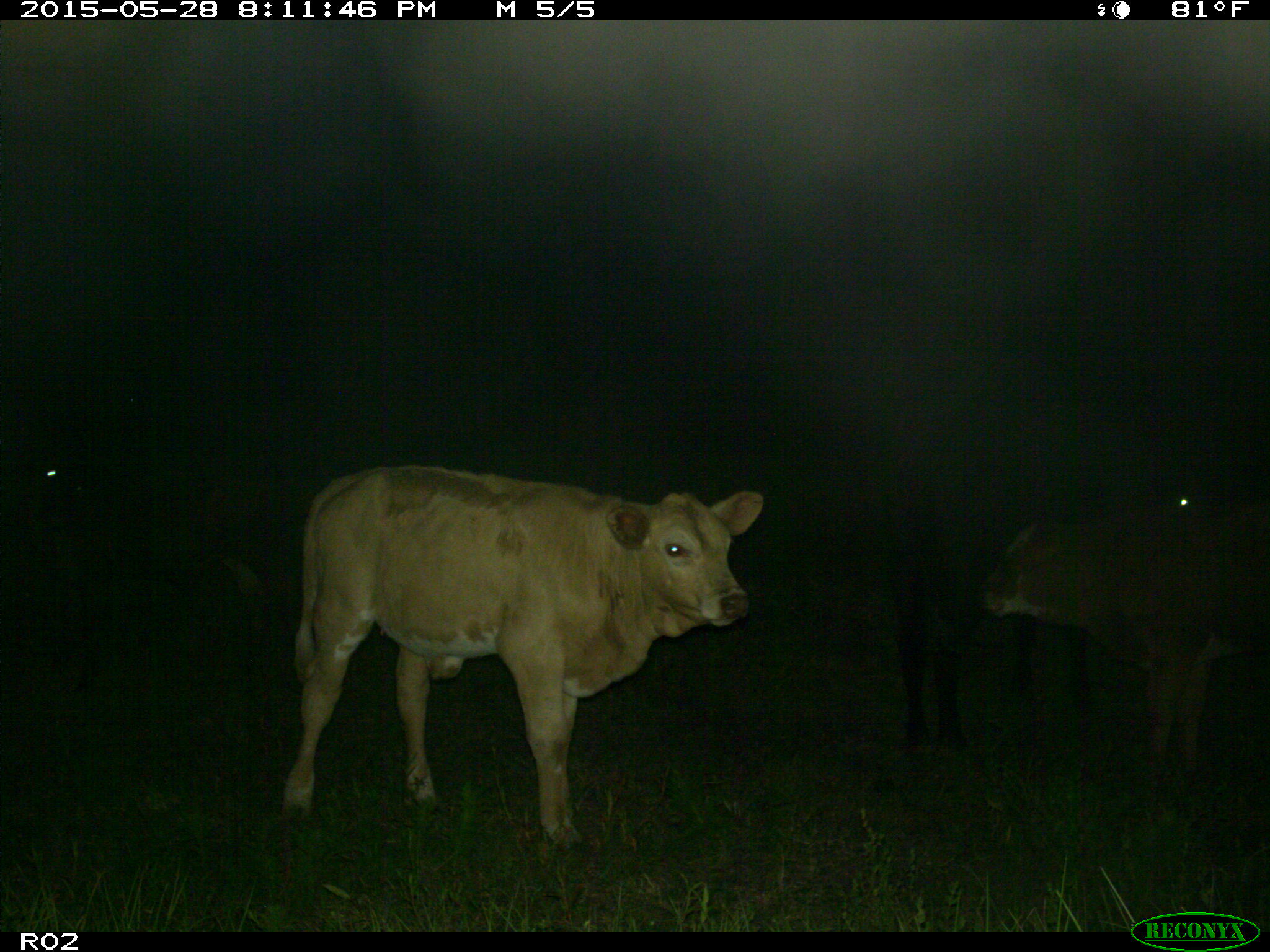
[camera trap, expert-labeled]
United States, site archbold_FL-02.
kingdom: Animalia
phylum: Chordata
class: Mammalia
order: Artiodactyla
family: Bovidae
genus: Bos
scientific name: Bos taurus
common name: domestic cow